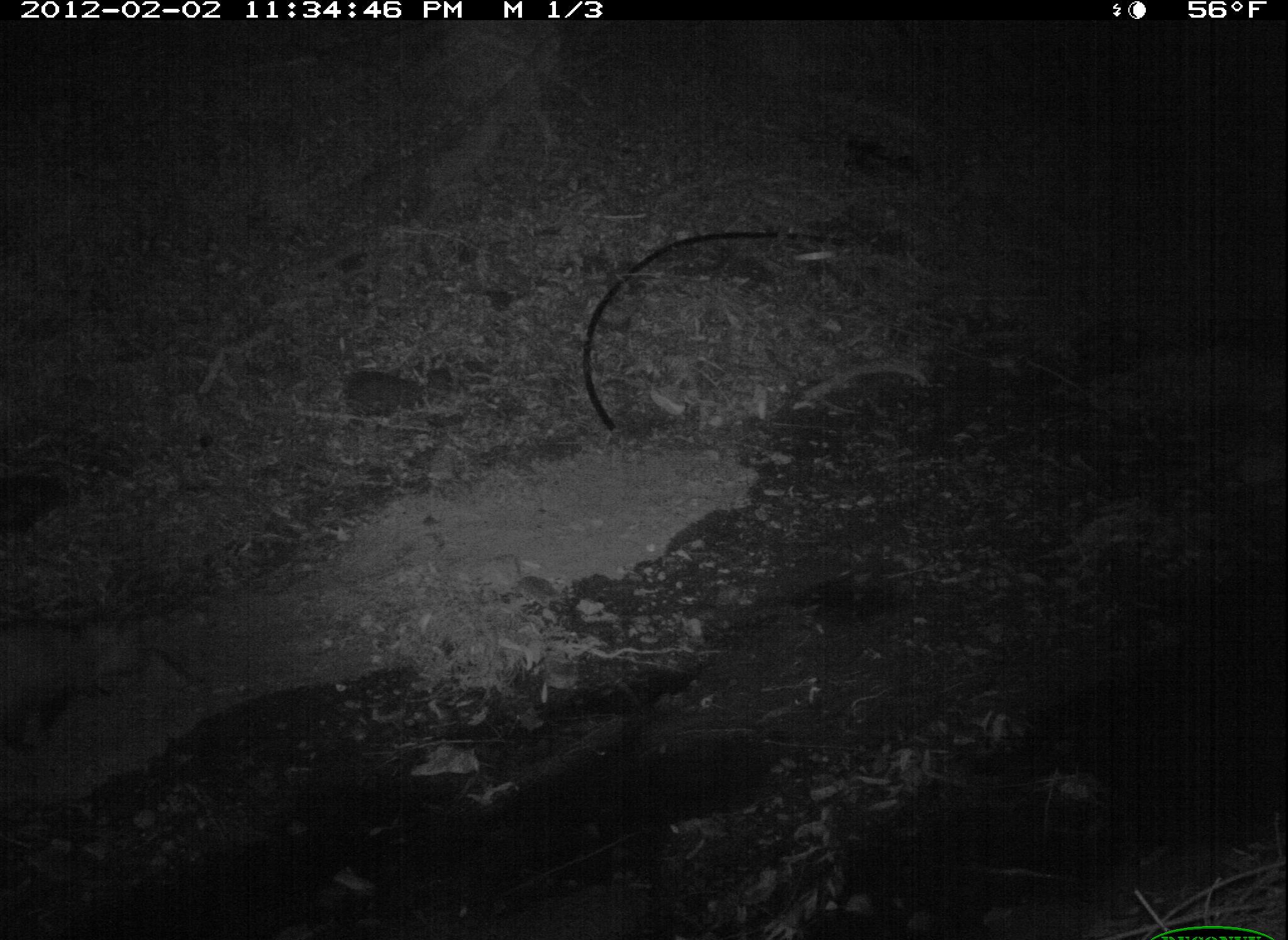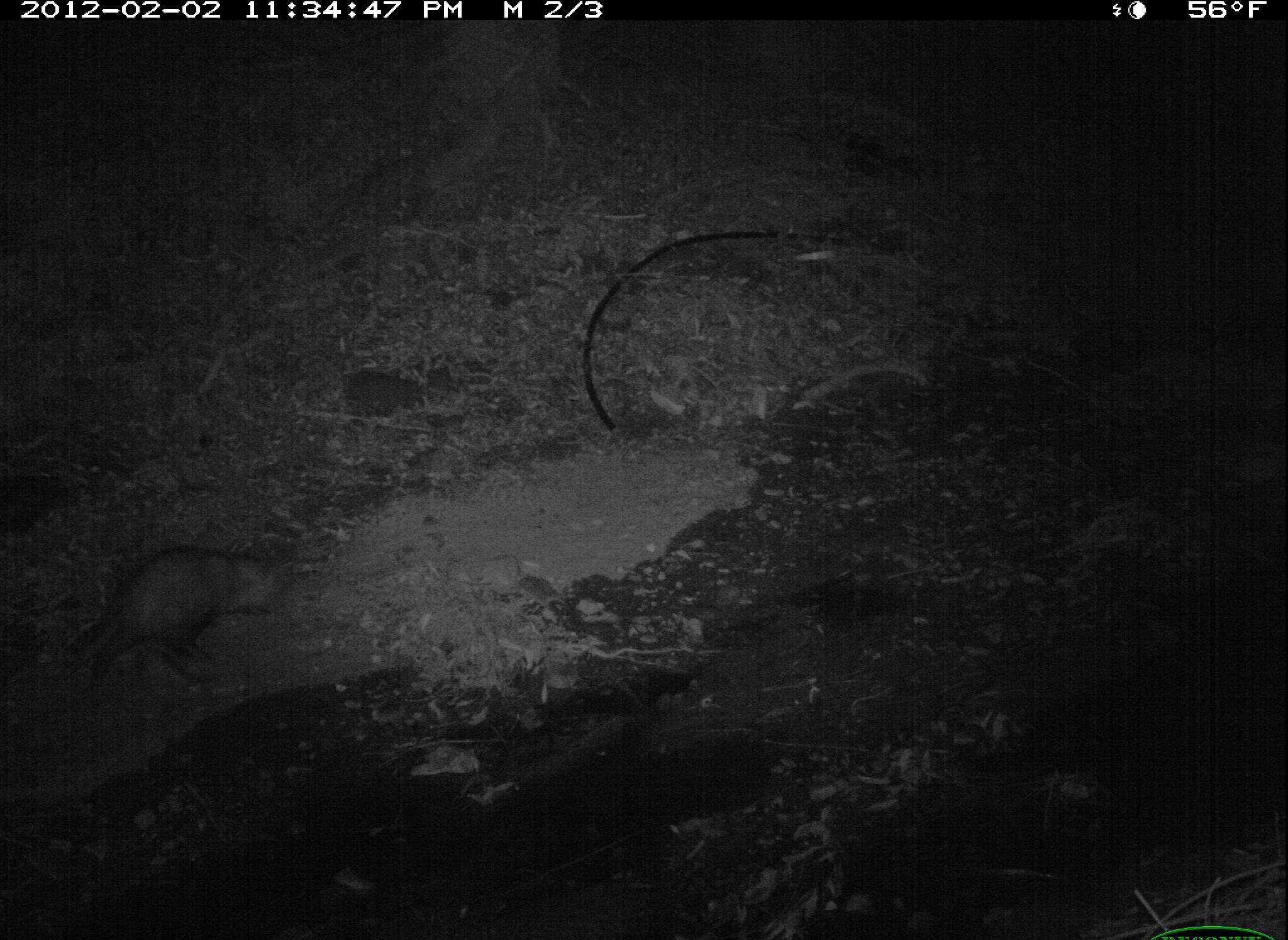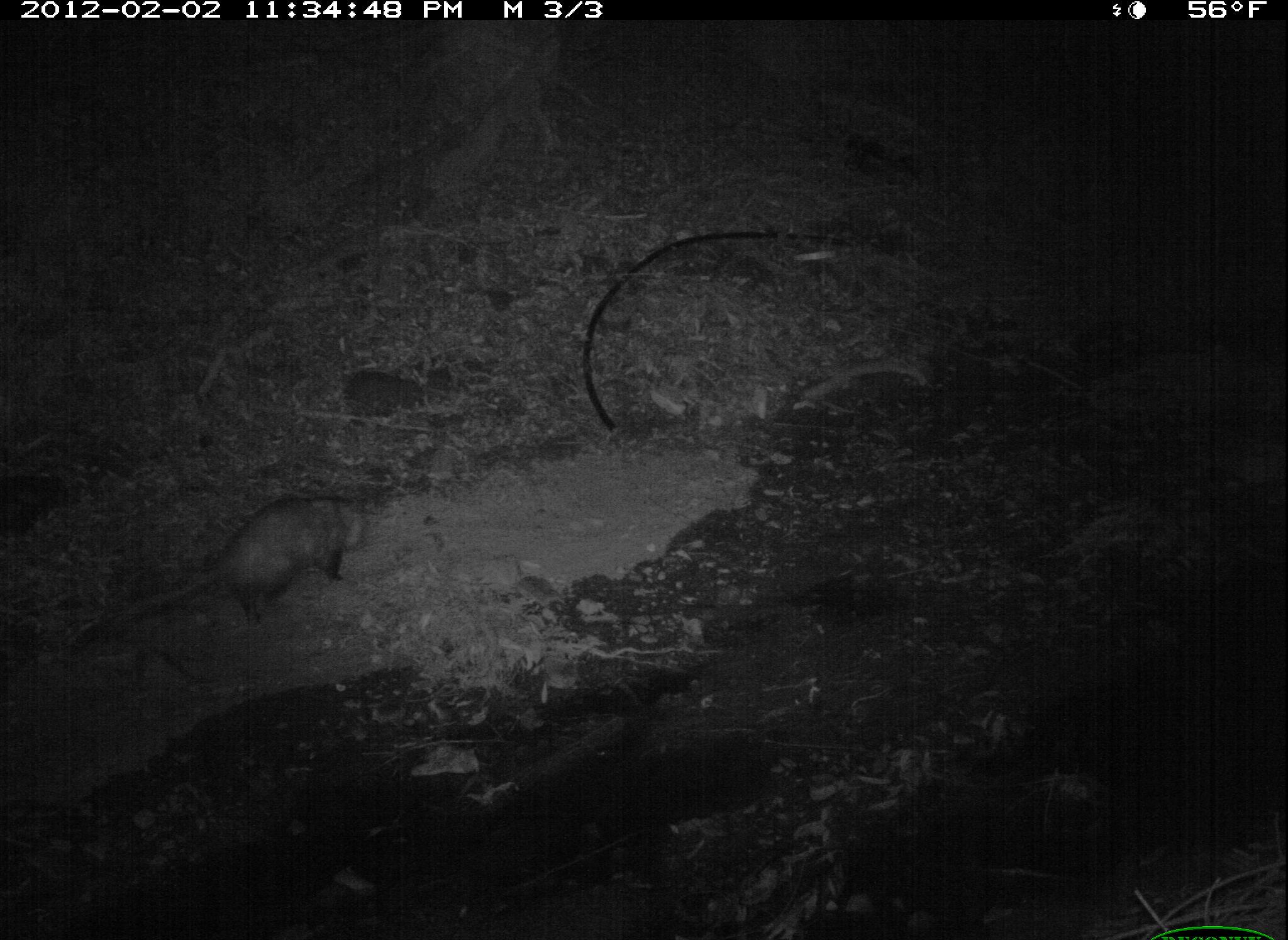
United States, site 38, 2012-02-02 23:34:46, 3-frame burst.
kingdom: Animalia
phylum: Chordata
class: Mammalia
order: Didelphimorphia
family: Didelphidae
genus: Didelphis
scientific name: Didelphis virginiana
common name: virginia opossum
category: opossum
Opossum (virginia opossum) (Didelphis virginiana).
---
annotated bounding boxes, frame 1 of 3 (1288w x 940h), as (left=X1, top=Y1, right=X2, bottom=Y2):
opossum: (left=2, top=605, right=108, bottom=747)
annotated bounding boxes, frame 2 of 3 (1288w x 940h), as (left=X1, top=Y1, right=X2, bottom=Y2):
opossum: (left=92, top=541, right=299, bottom=696)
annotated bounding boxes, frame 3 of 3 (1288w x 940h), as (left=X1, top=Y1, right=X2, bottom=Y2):
opossum: (left=76, top=477, right=402, bottom=646)